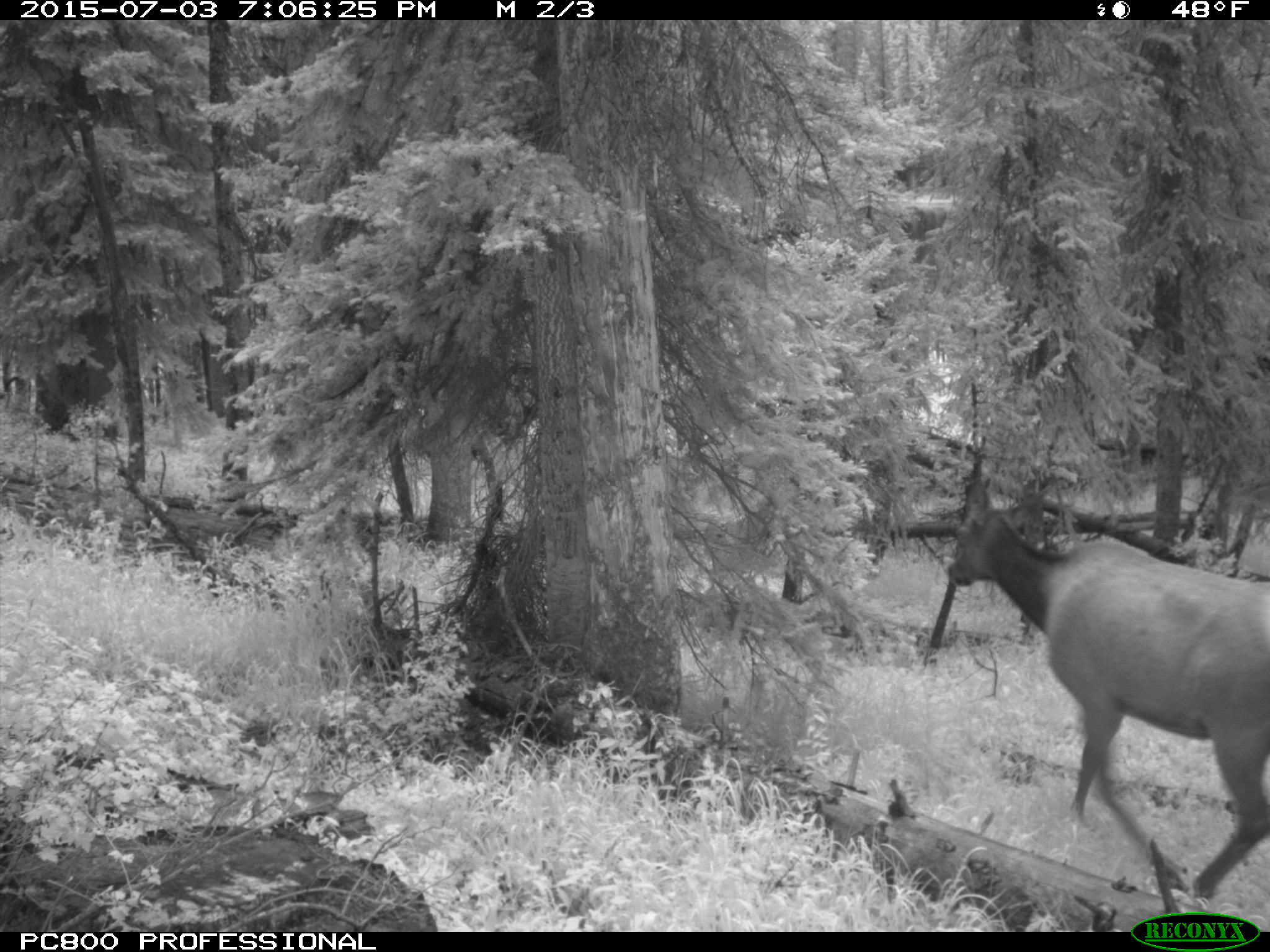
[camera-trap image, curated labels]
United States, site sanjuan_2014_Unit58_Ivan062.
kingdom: Animalia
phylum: Chordata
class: Mammalia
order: Artiodactyla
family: Cervidae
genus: Cervus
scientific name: Cervus elaphus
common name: red deer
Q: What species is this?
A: Cervus elaphus (red deer).